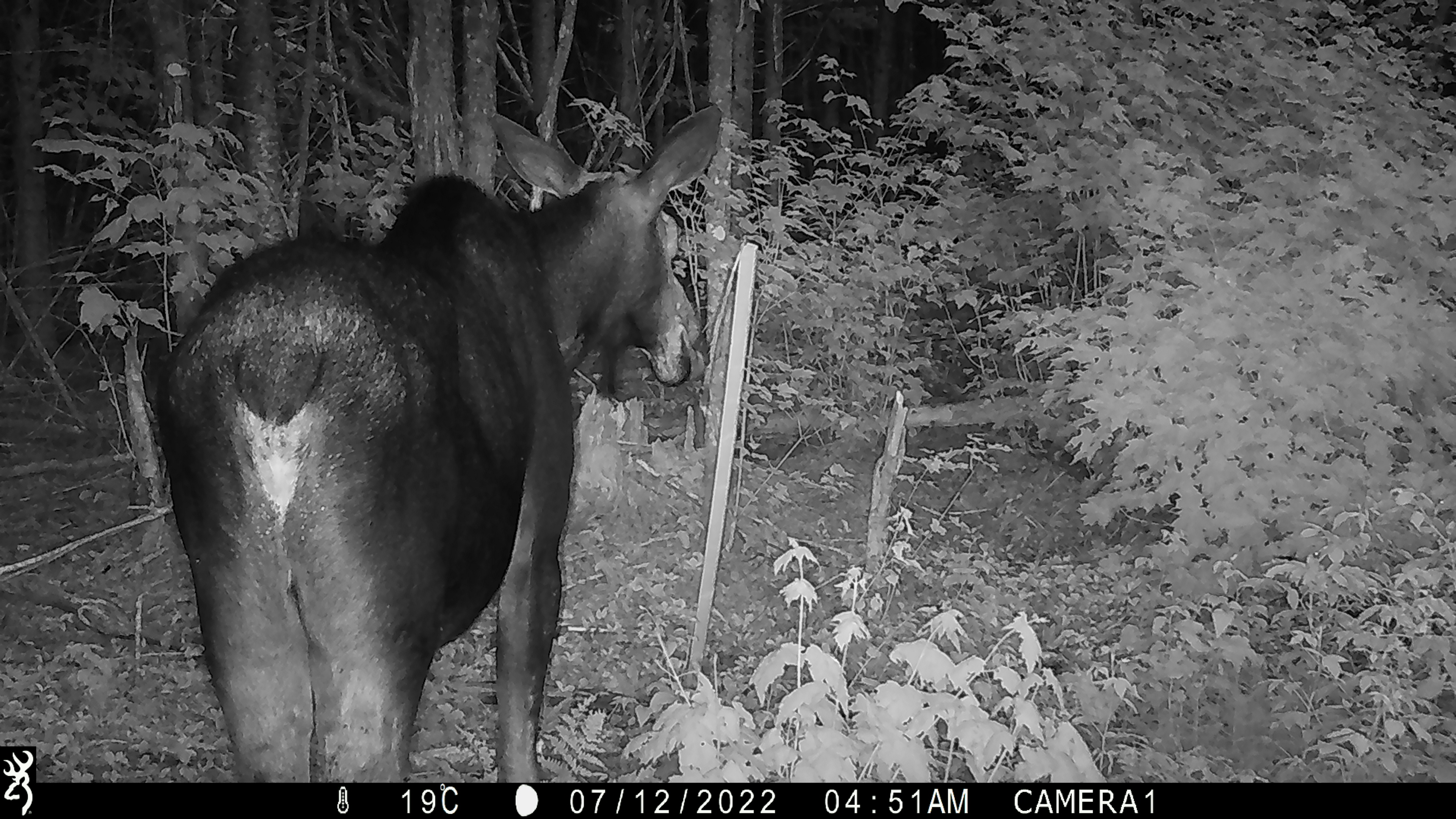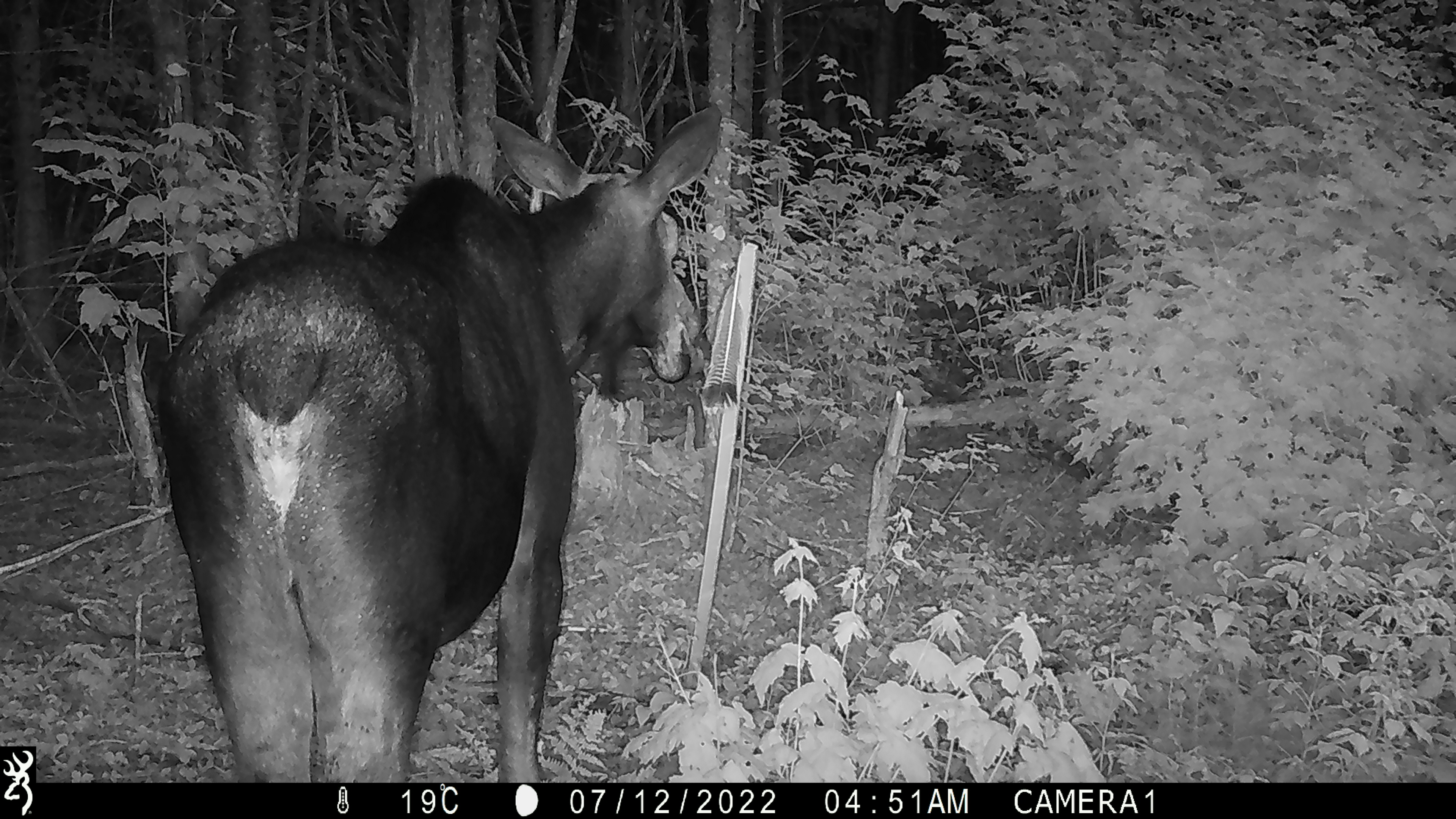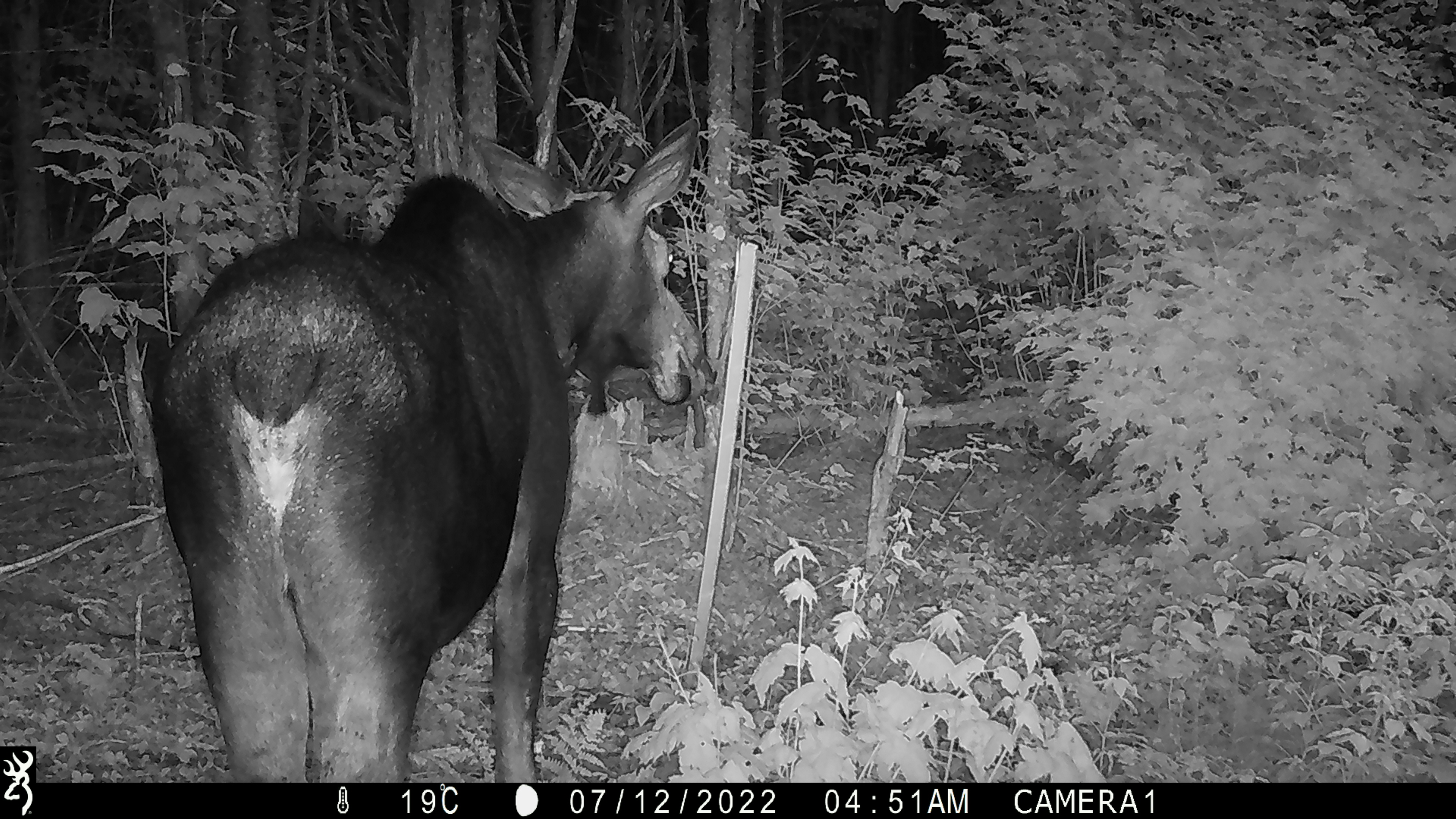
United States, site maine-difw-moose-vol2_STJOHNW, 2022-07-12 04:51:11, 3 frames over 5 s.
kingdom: Animalia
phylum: Chordata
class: Mammalia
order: Artiodactyla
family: Cervidae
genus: Alces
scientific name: Alces alces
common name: moose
Moose (Alces alces).